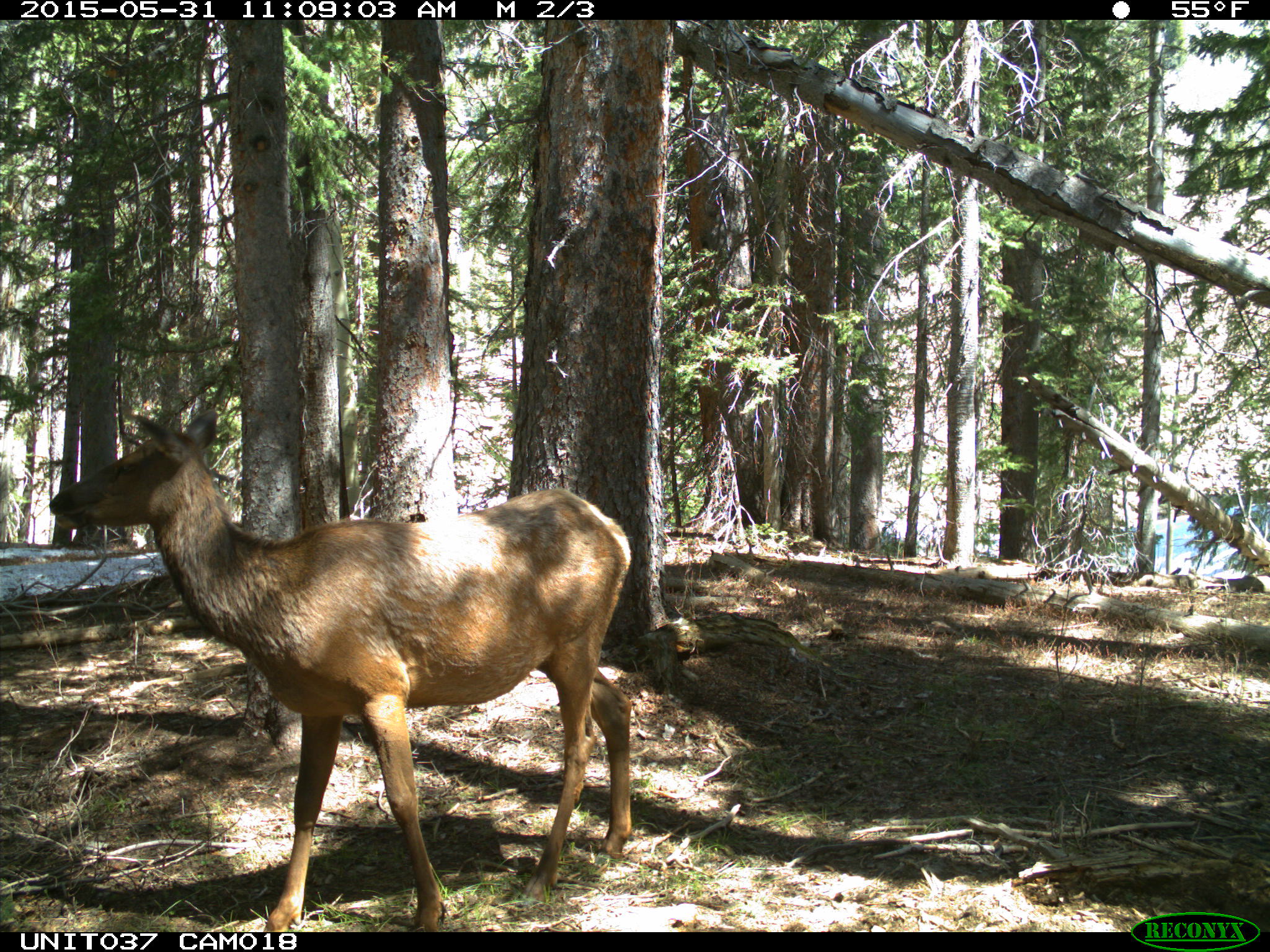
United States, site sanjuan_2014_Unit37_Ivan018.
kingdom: Animalia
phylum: Chordata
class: Mammalia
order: Artiodactyla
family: Cervidae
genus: Cervus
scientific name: Cervus elaphus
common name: red deer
Cervus elaphus (red deer).